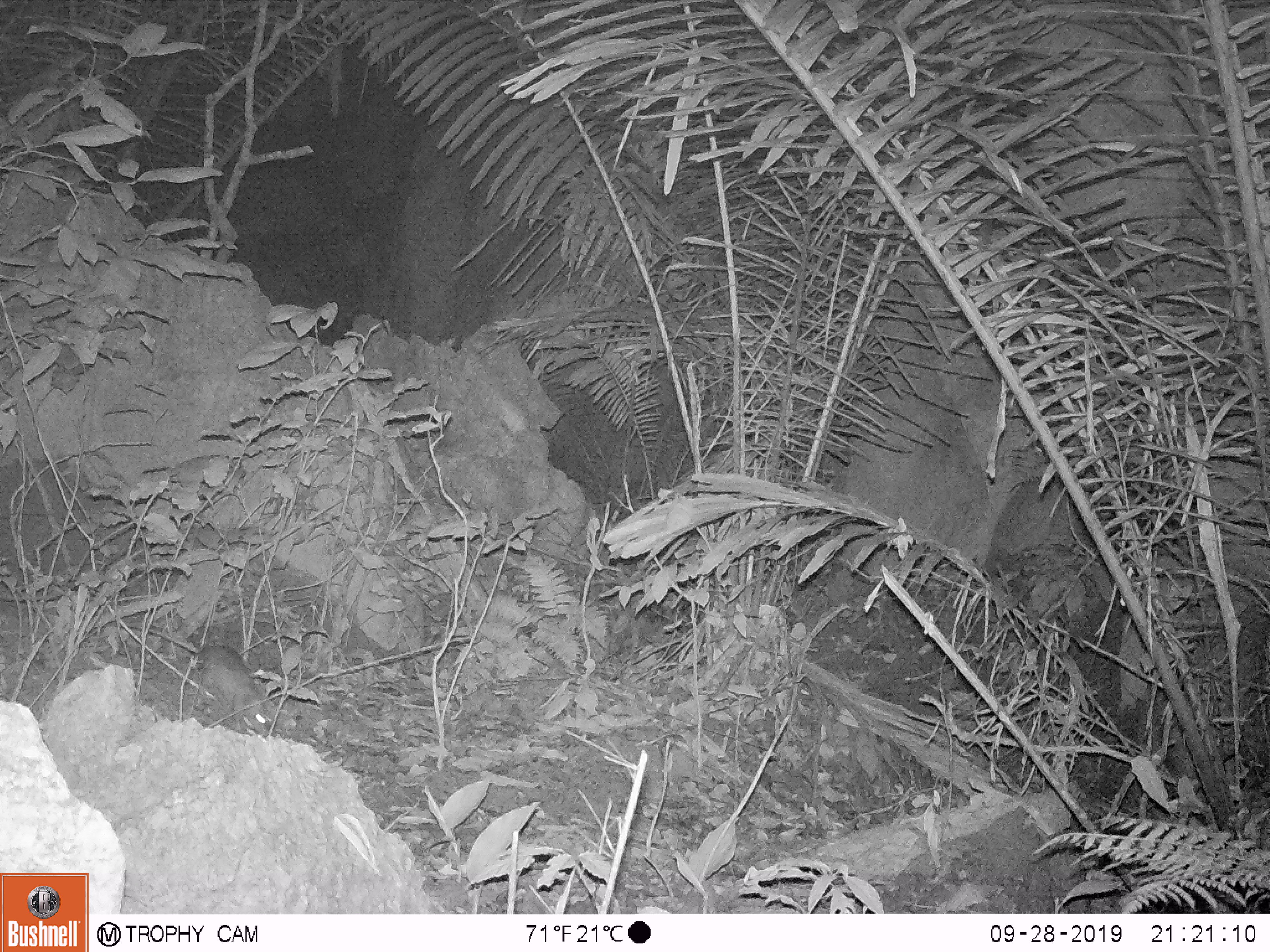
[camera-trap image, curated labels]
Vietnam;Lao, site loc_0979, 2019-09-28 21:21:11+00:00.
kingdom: Animalia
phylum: Chordata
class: Mammalia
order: Rodentia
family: Muridae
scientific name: Muridae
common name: old-world mice and rats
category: unidentified murid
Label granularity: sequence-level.